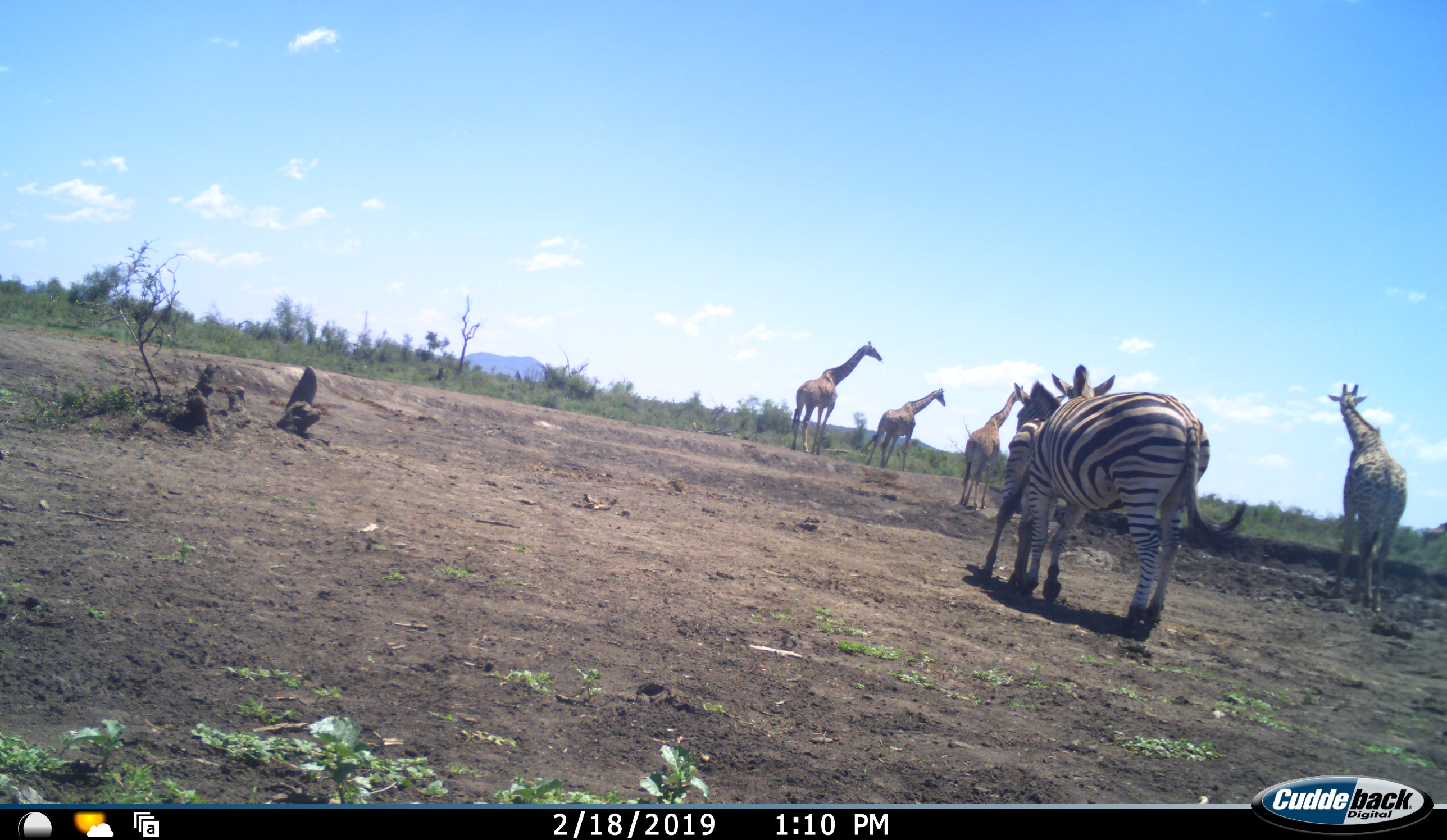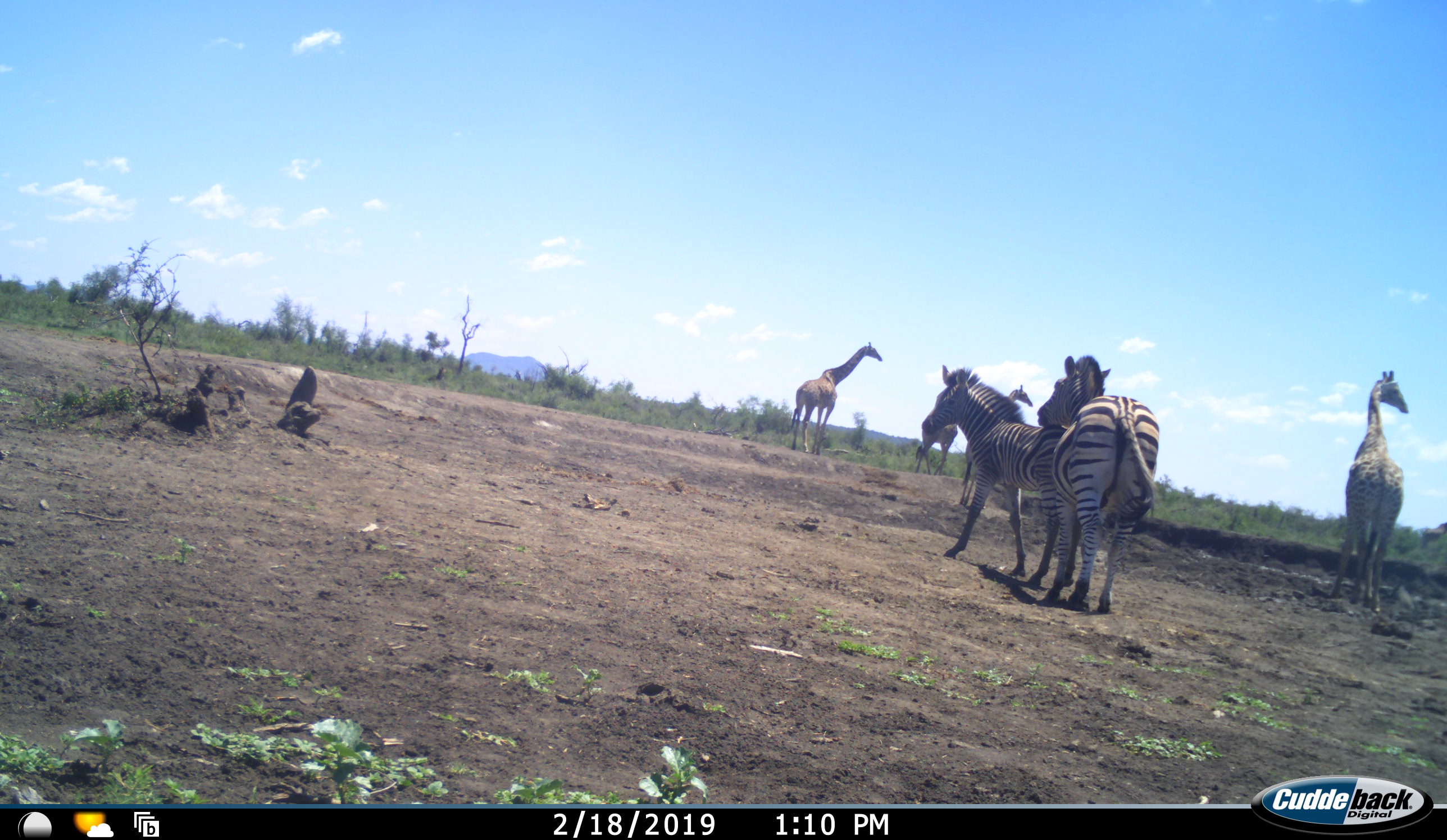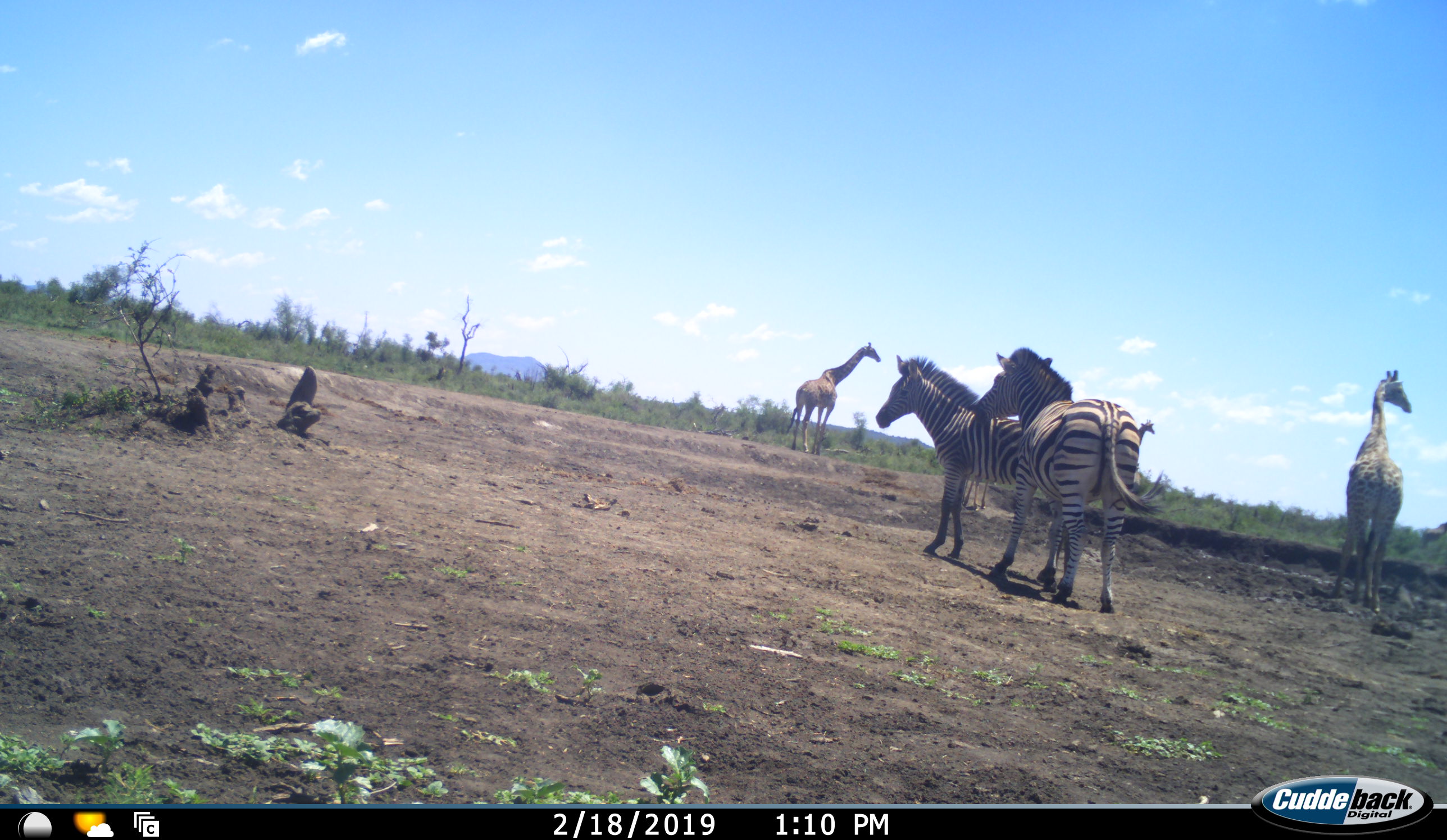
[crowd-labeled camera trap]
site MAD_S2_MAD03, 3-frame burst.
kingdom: Animalia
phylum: Chordata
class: Mammalia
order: Artiodactyla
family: Giraffidae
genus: Giraffa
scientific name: Giraffa camelopardalis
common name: giraffe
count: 4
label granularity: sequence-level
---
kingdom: Animalia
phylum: Chordata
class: Mammalia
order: Perissodactyla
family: Equidae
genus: Equus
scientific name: Equus quagga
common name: plains zebra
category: zebraplains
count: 2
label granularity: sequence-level